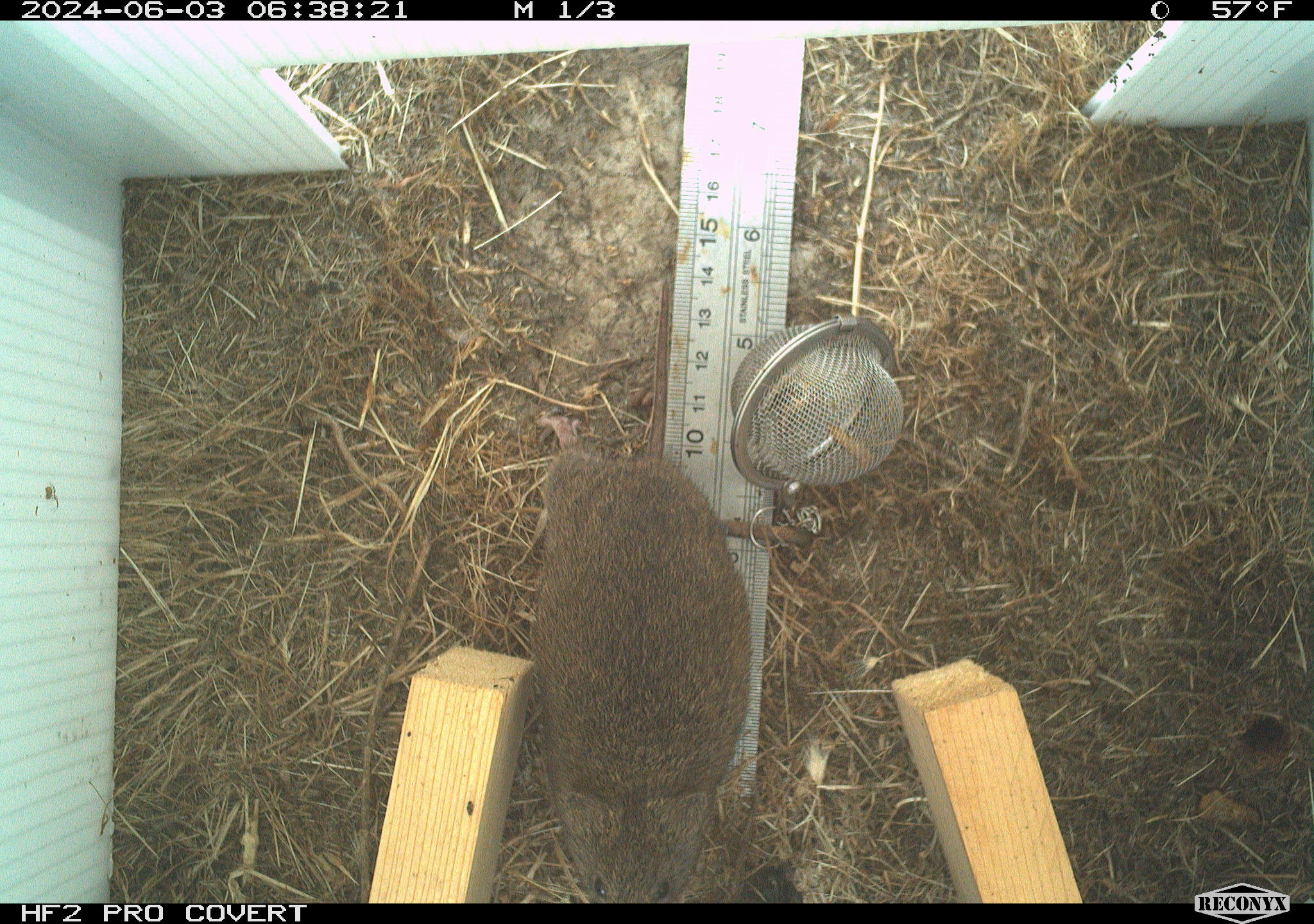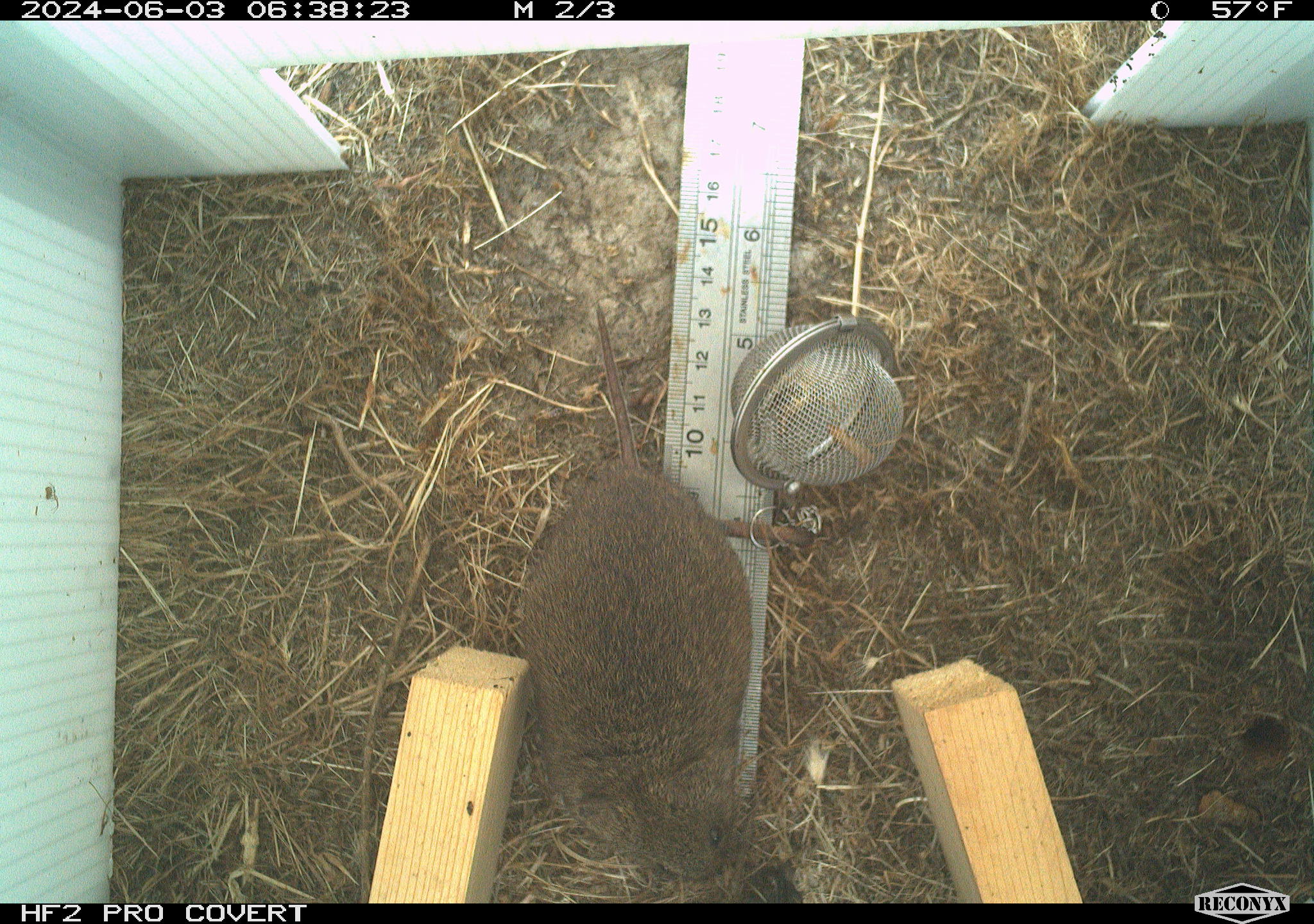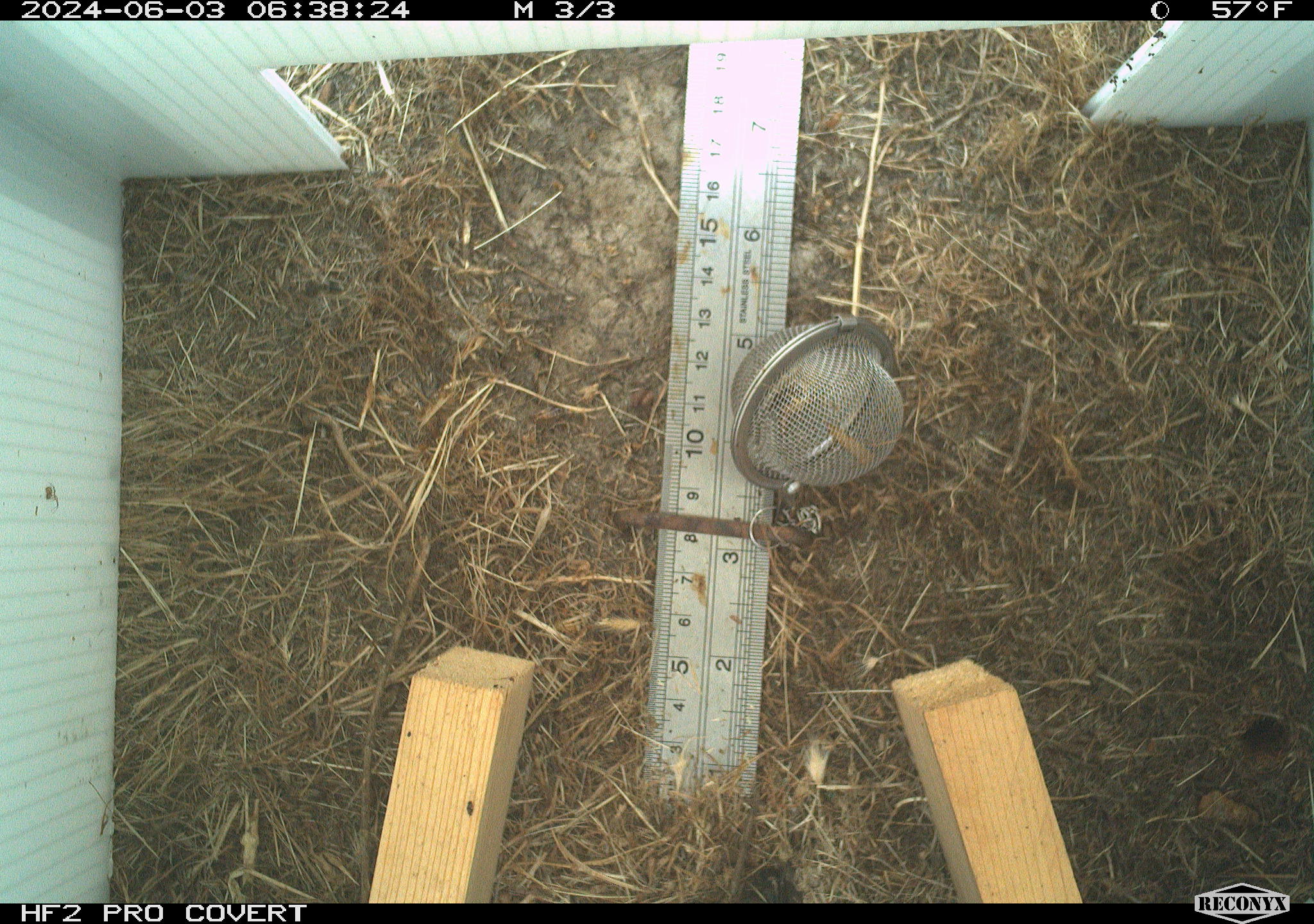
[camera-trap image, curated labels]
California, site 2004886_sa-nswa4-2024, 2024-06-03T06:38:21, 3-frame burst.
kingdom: Animalia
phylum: Chordata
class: Mammalia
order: Rodentia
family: Cricetidae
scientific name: Arvicolinae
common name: voles, lemmings, and muskrats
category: arvicolinae subfamily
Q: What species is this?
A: Arvicolinae subfamily (voles, lemmings, and muskrats) (Arvicolinae).